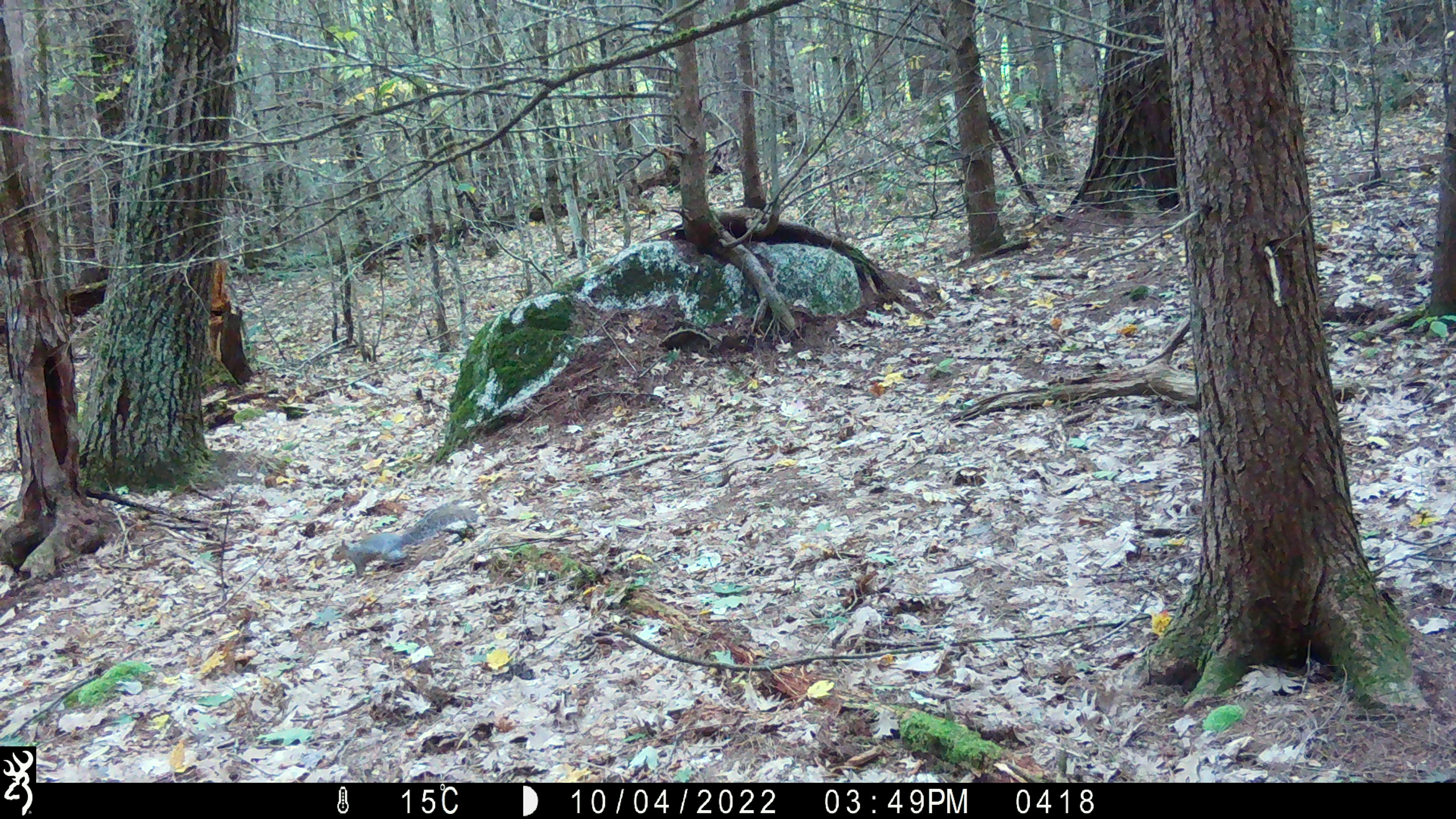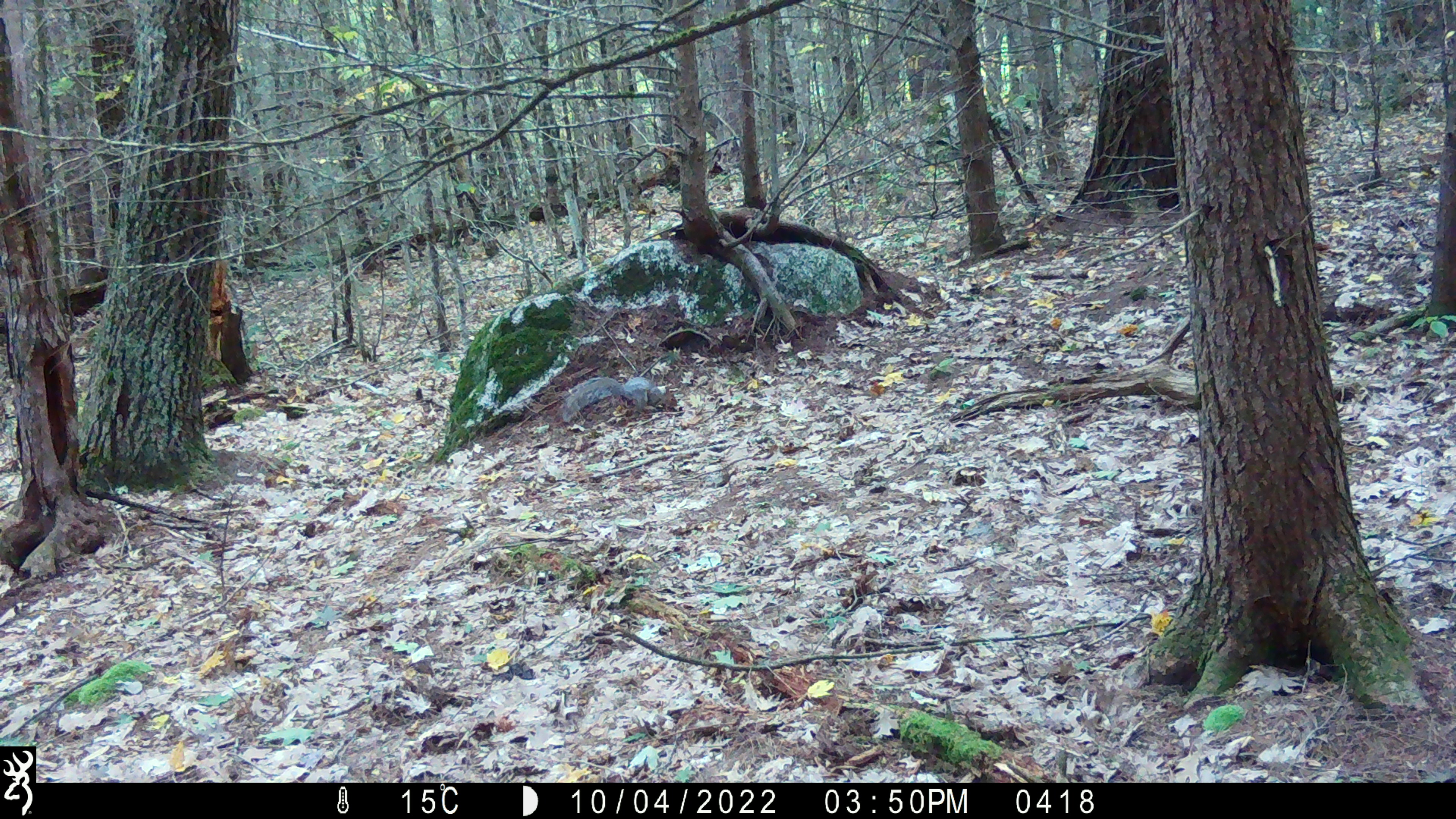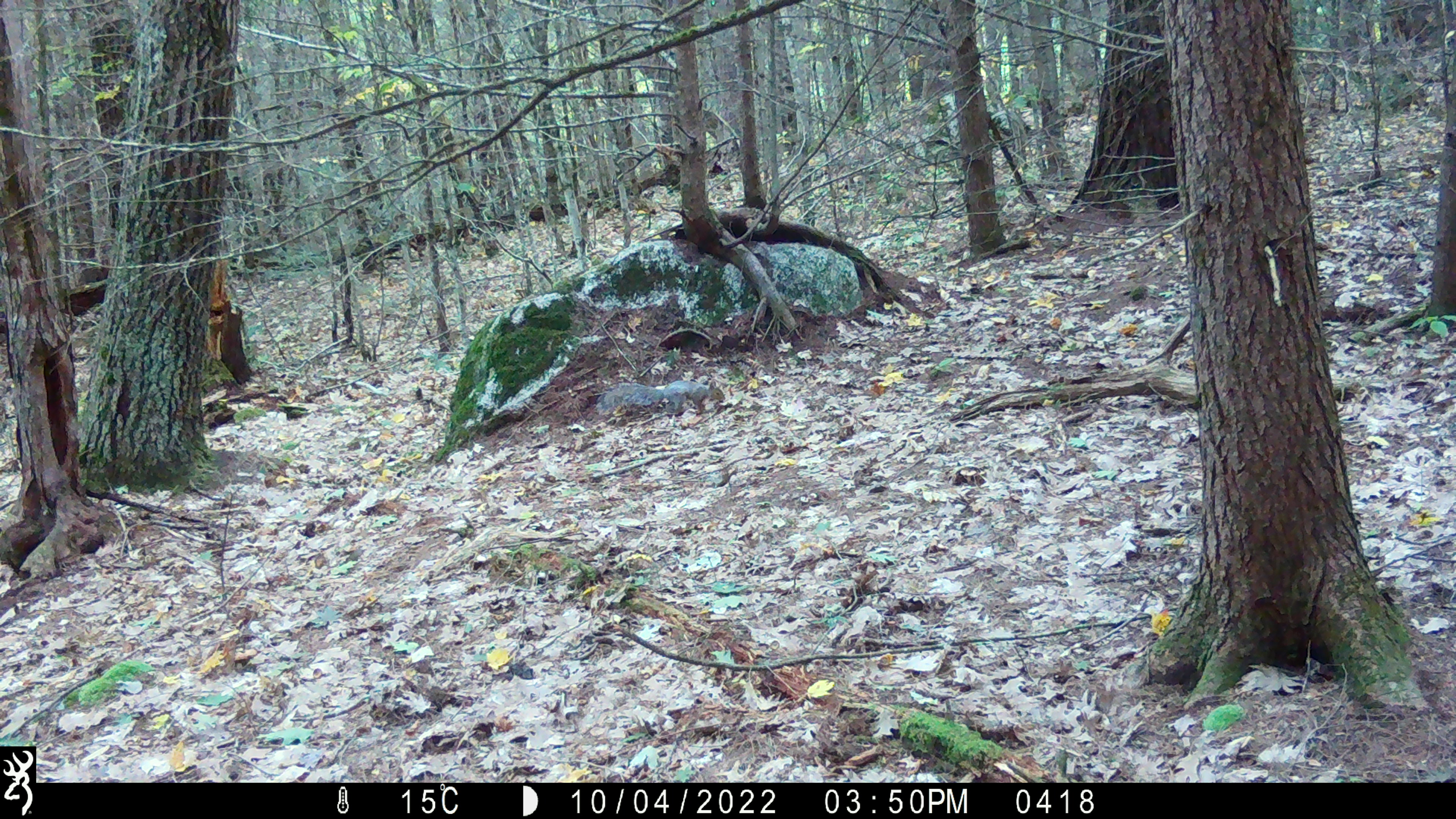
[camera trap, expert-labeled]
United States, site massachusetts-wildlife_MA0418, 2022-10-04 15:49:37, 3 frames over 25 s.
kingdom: Animalia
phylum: Chordata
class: Mammalia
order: Rodentia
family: Sciuridae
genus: Sciurus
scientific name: Sciurus carolinensis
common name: gray squirrel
Gray squirrel (Sciurus carolinensis).